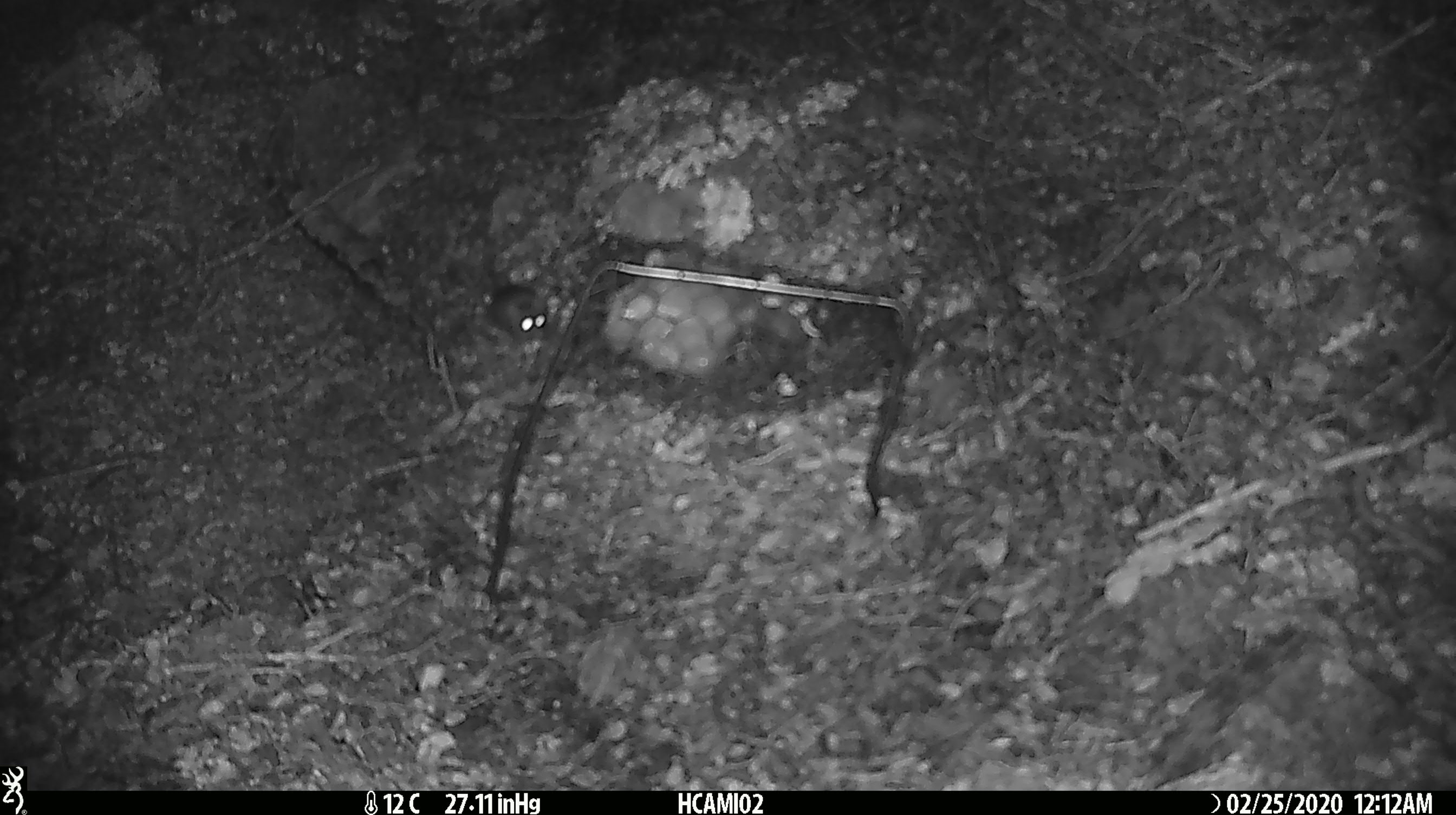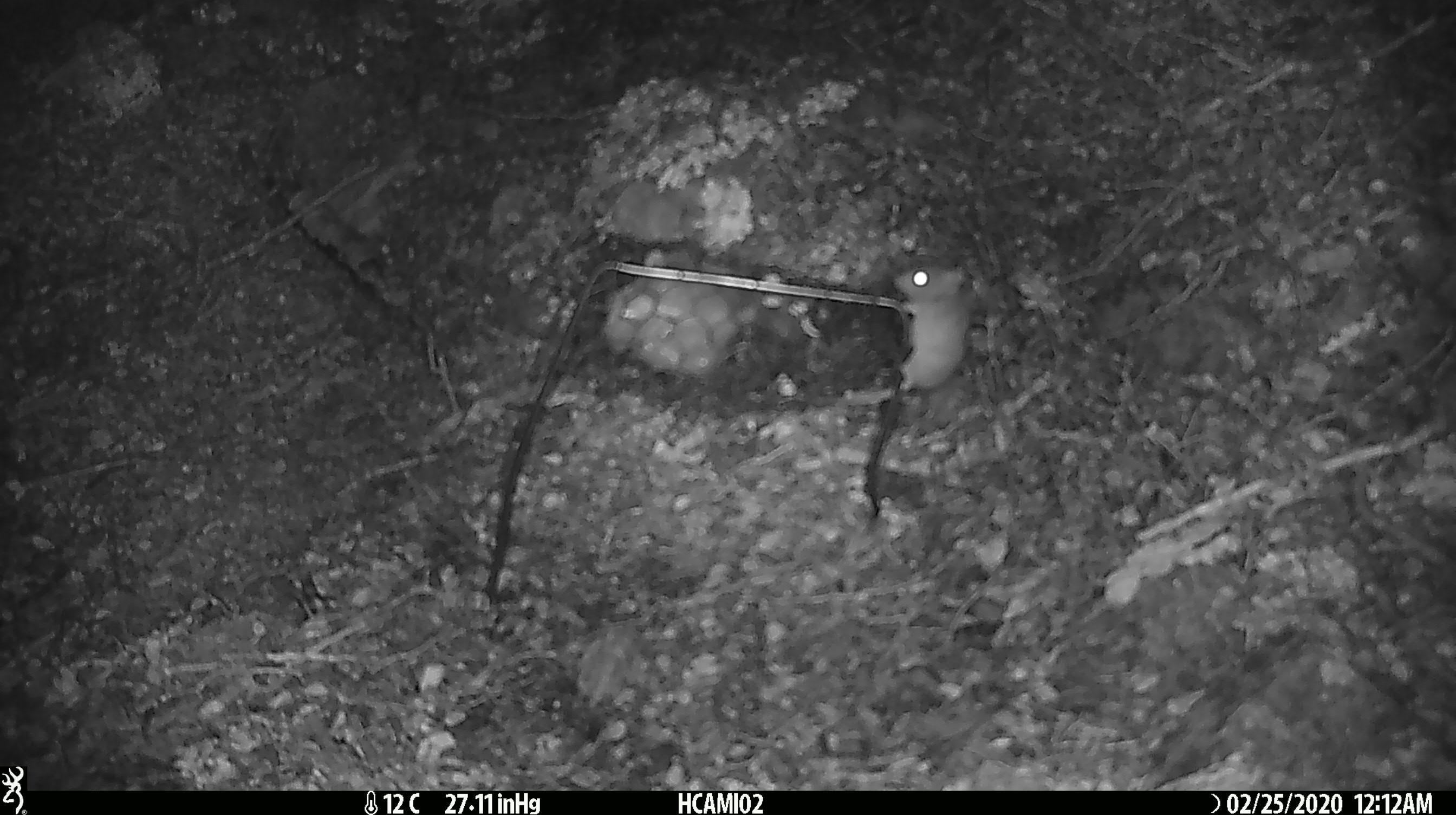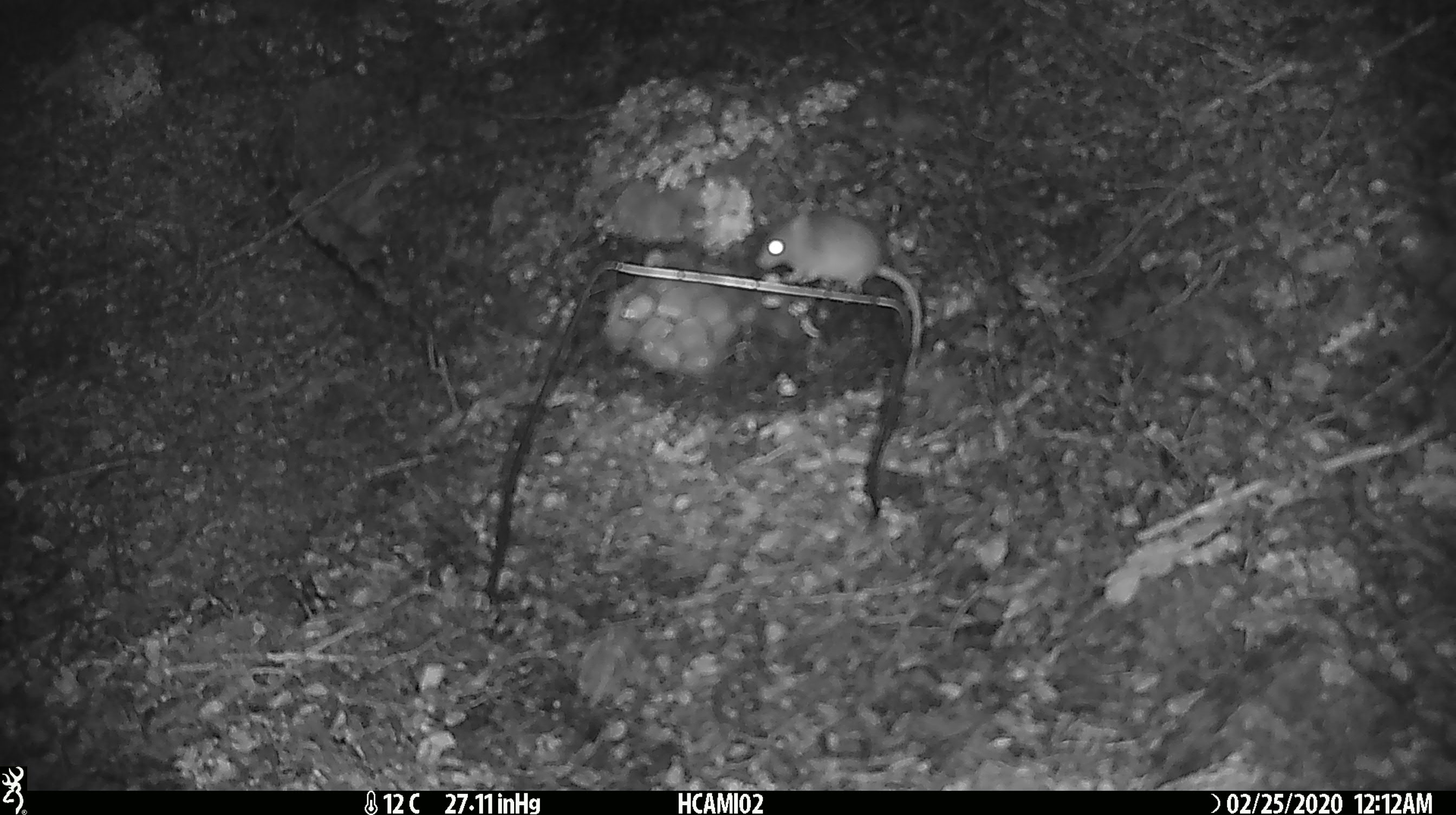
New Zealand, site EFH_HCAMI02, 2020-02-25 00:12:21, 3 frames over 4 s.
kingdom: Animalia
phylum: Chordata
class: Mammalia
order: Rodentia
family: Muridae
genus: Mus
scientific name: Mus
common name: mouse